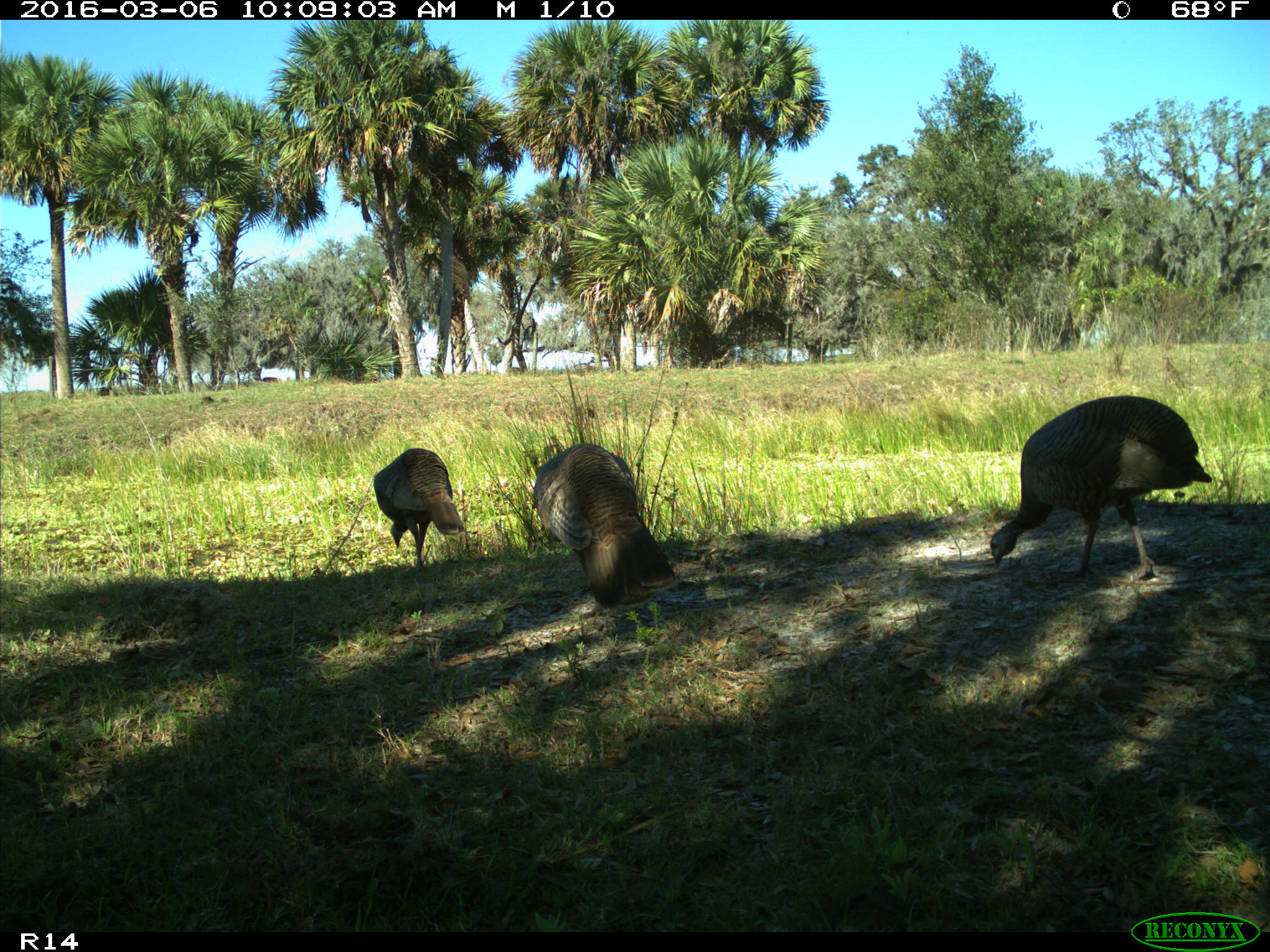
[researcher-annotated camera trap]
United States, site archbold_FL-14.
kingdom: Animalia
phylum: Chordata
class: Aves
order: Galliformes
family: Phasianidae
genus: Meleagris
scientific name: Meleagris gallopavo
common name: wild turkey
Meleagris gallopavo (wild turkey).